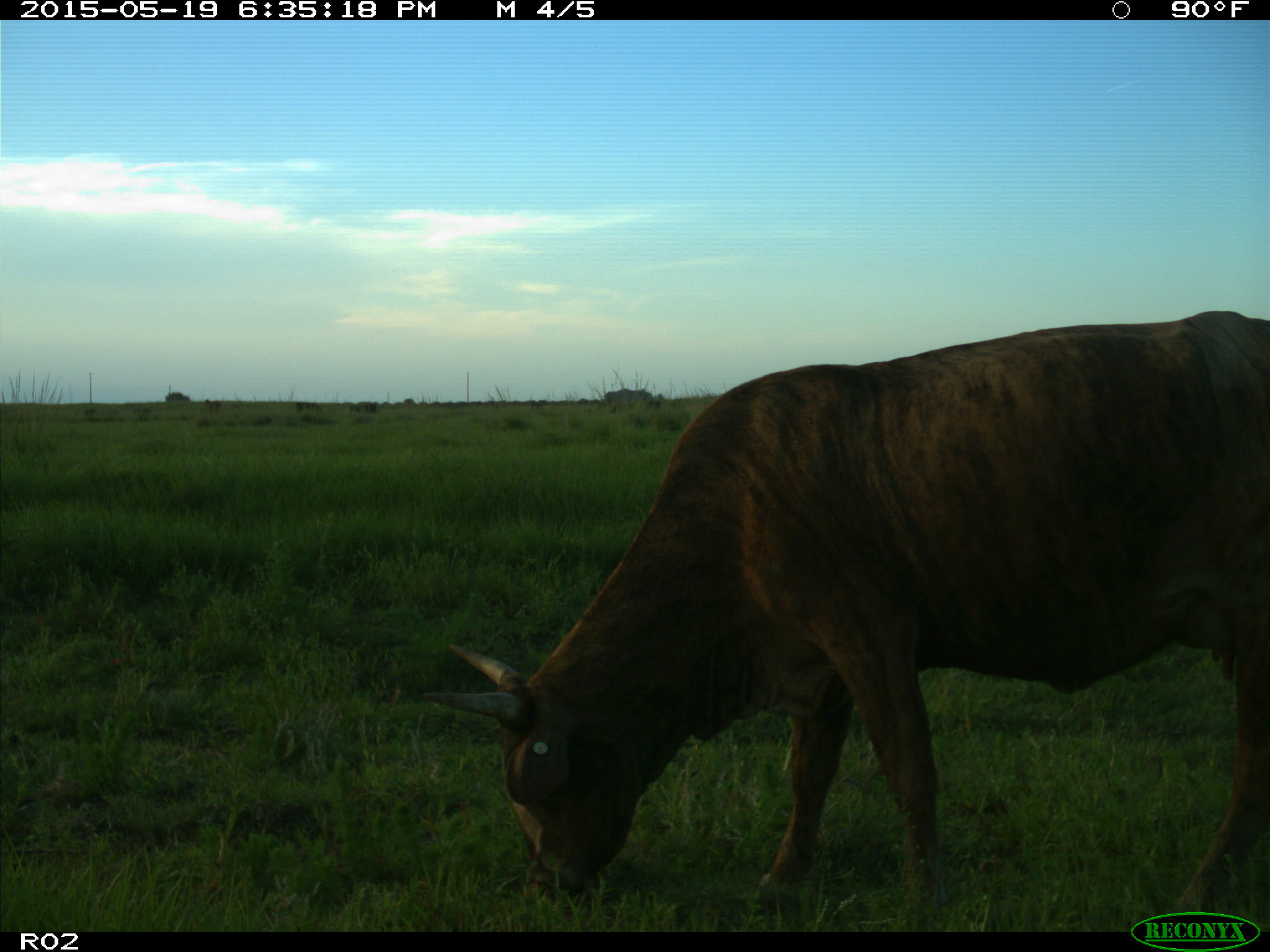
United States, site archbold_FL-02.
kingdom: Animalia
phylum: Chordata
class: Mammalia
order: Artiodactyla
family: Bovidae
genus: Bos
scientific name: Bos taurus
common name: domestic cow